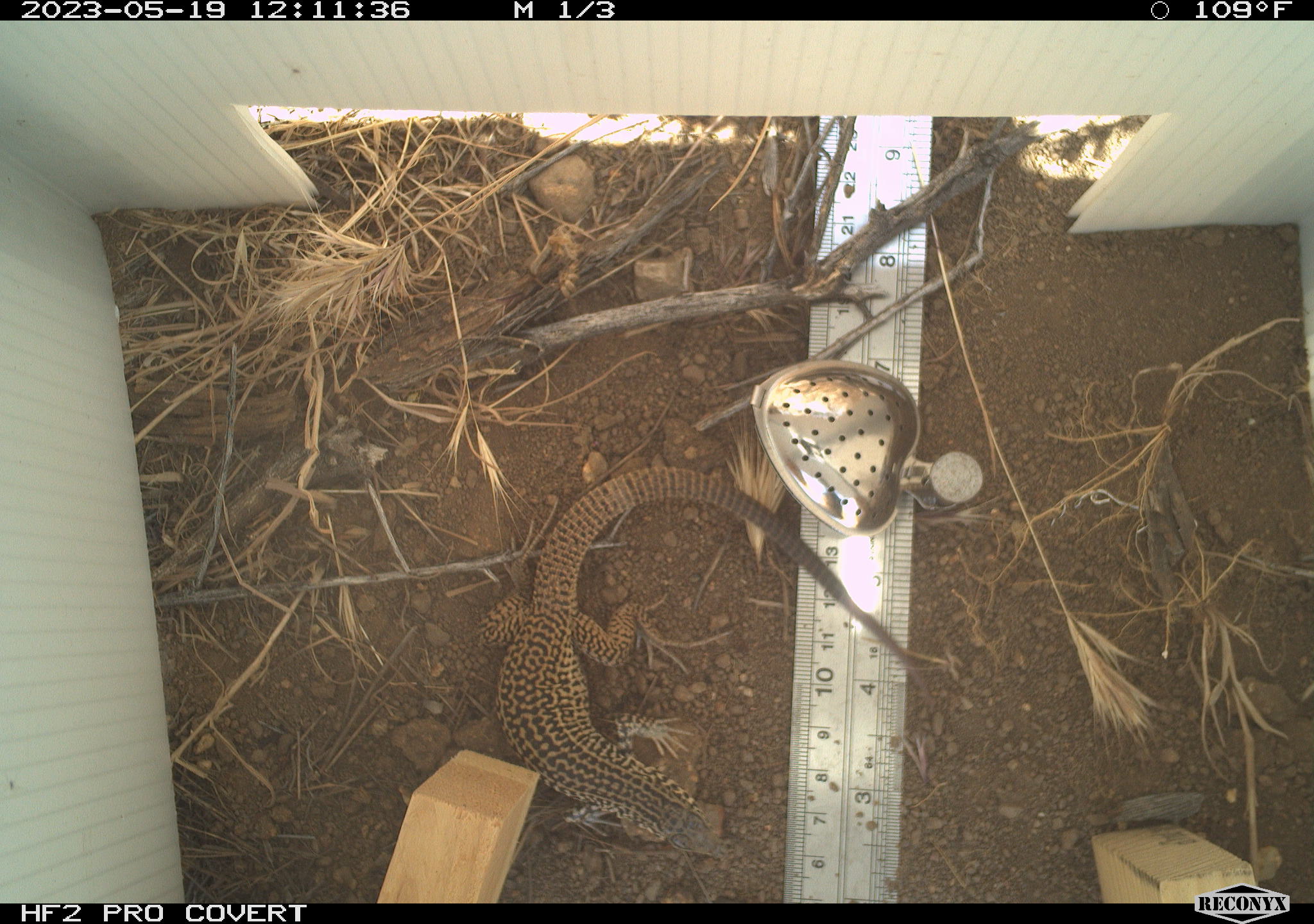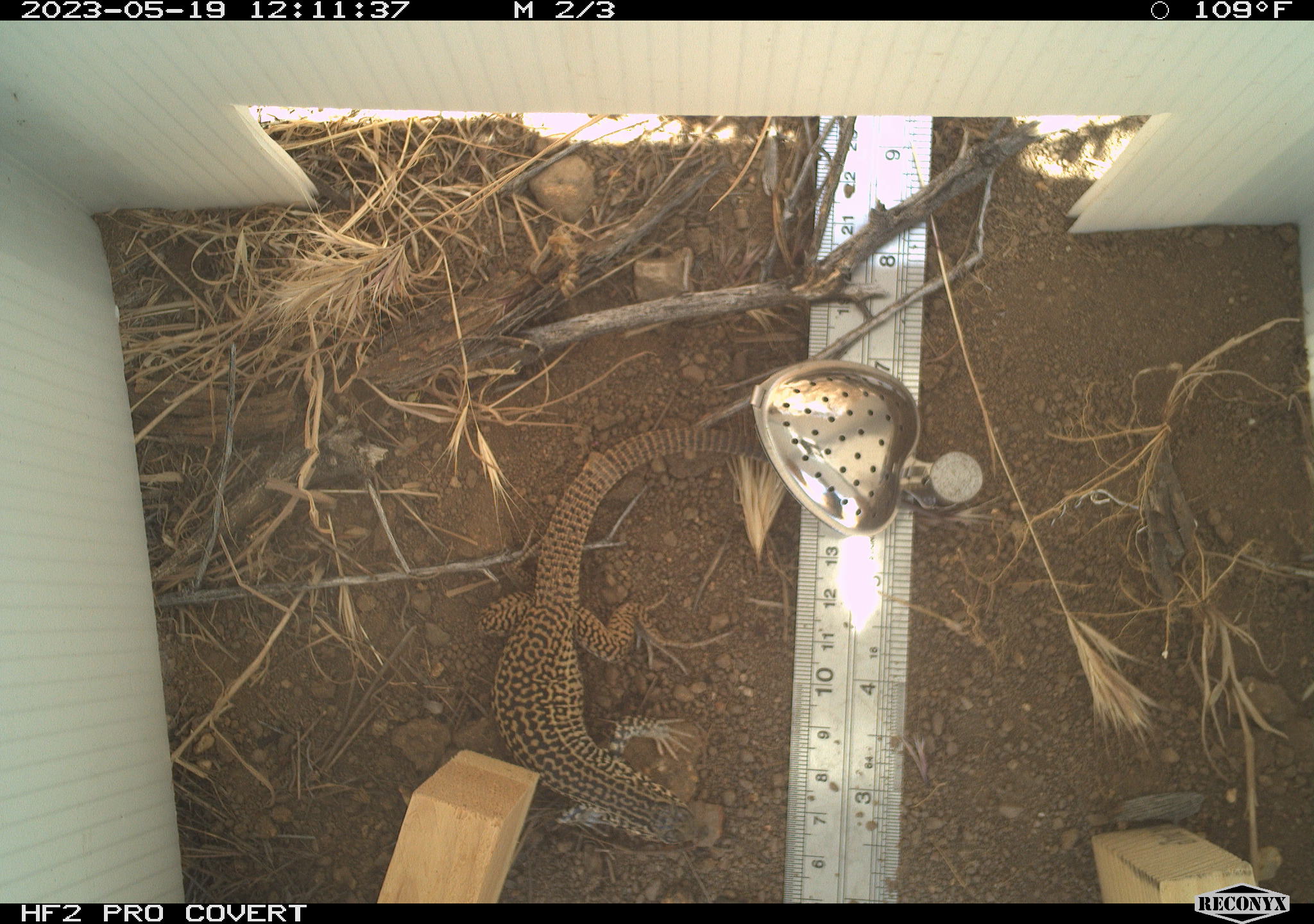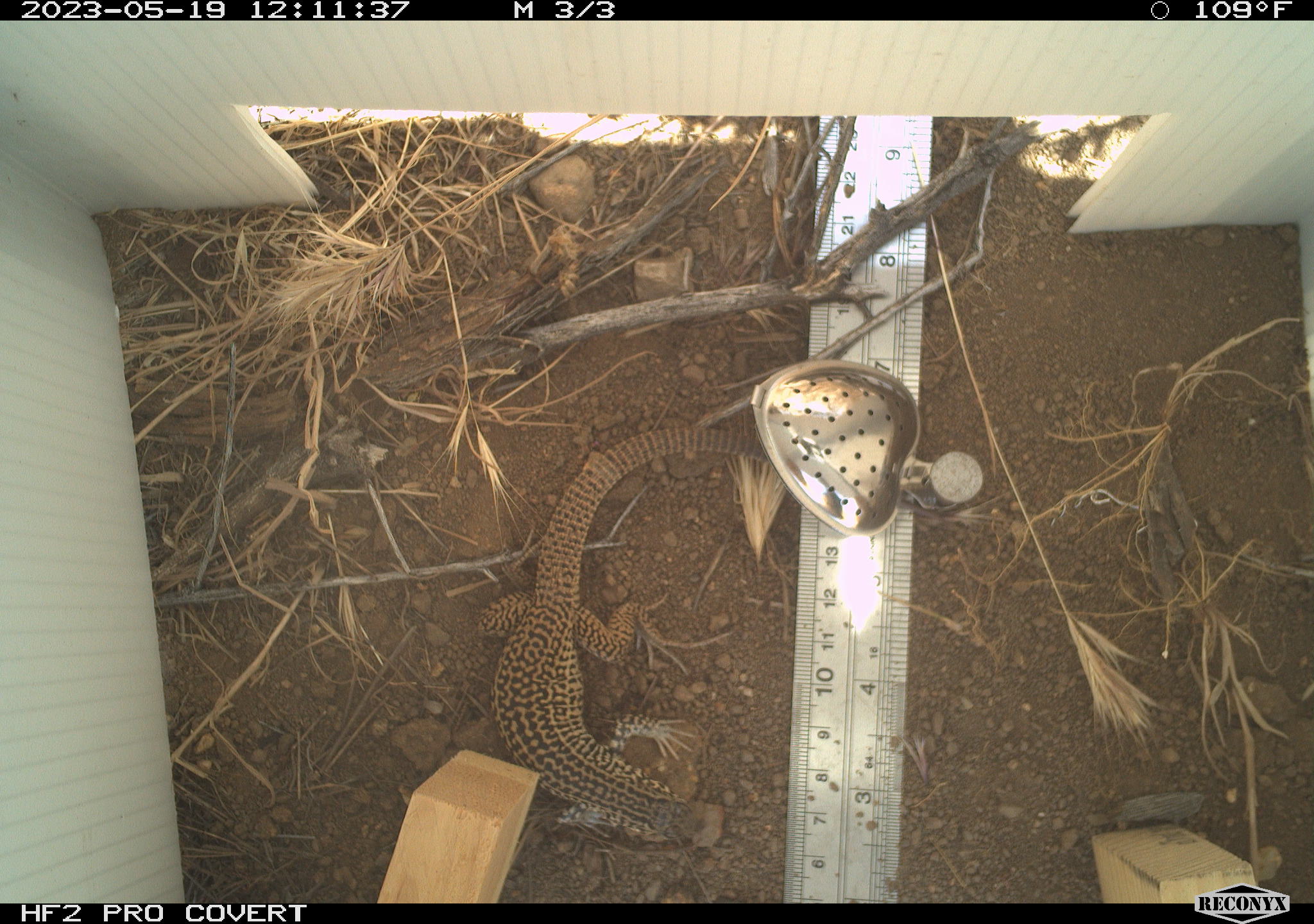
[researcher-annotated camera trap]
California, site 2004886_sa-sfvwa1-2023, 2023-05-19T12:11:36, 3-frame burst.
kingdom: Animalia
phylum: Chordata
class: Reptilia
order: Squamata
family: Teiidae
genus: Aspidoscelis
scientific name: Aspidoscelis tigris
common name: western whiptail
Western whiptail (Aspidoscelis tigris).